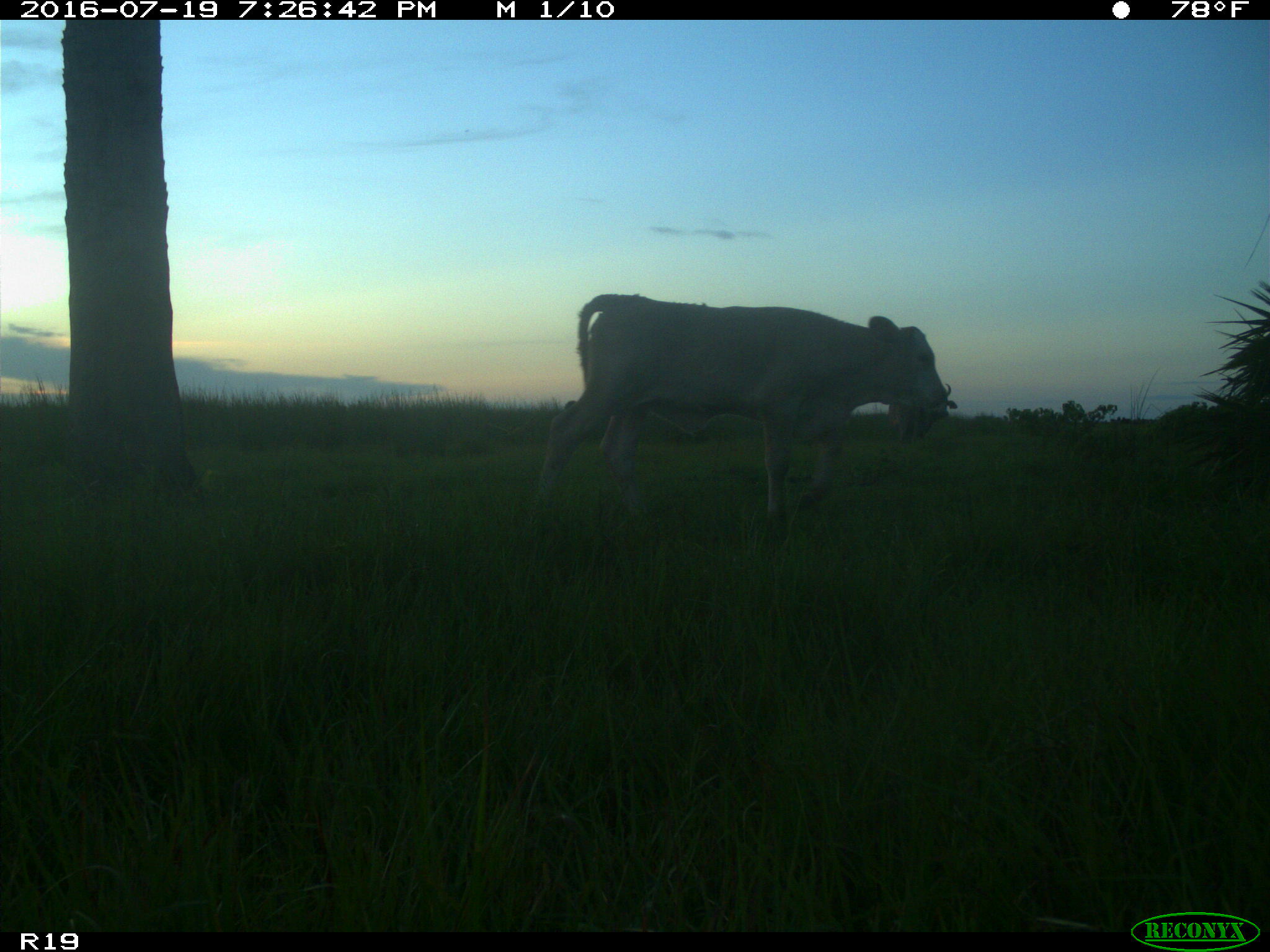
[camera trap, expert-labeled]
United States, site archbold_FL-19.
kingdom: Animalia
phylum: Chordata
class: Mammalia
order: Artiodactyla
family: Bovidae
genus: Bos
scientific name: Bos taurus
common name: domestic cow